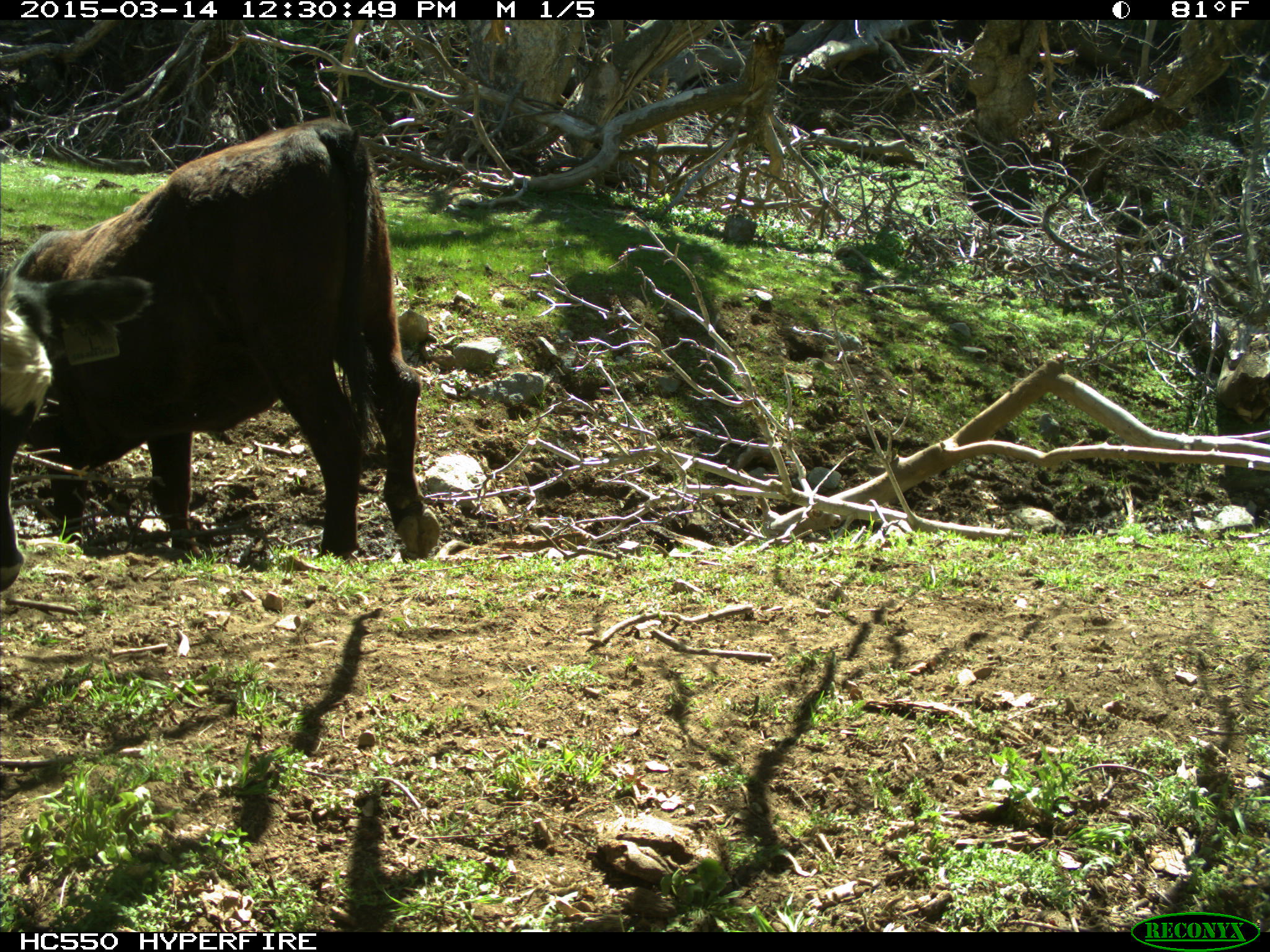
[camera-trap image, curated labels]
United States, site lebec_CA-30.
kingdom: Animalia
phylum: Chordata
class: Mammalia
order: Artiodactyla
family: Bovidae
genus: Bos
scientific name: Bos taurus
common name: domestic cow